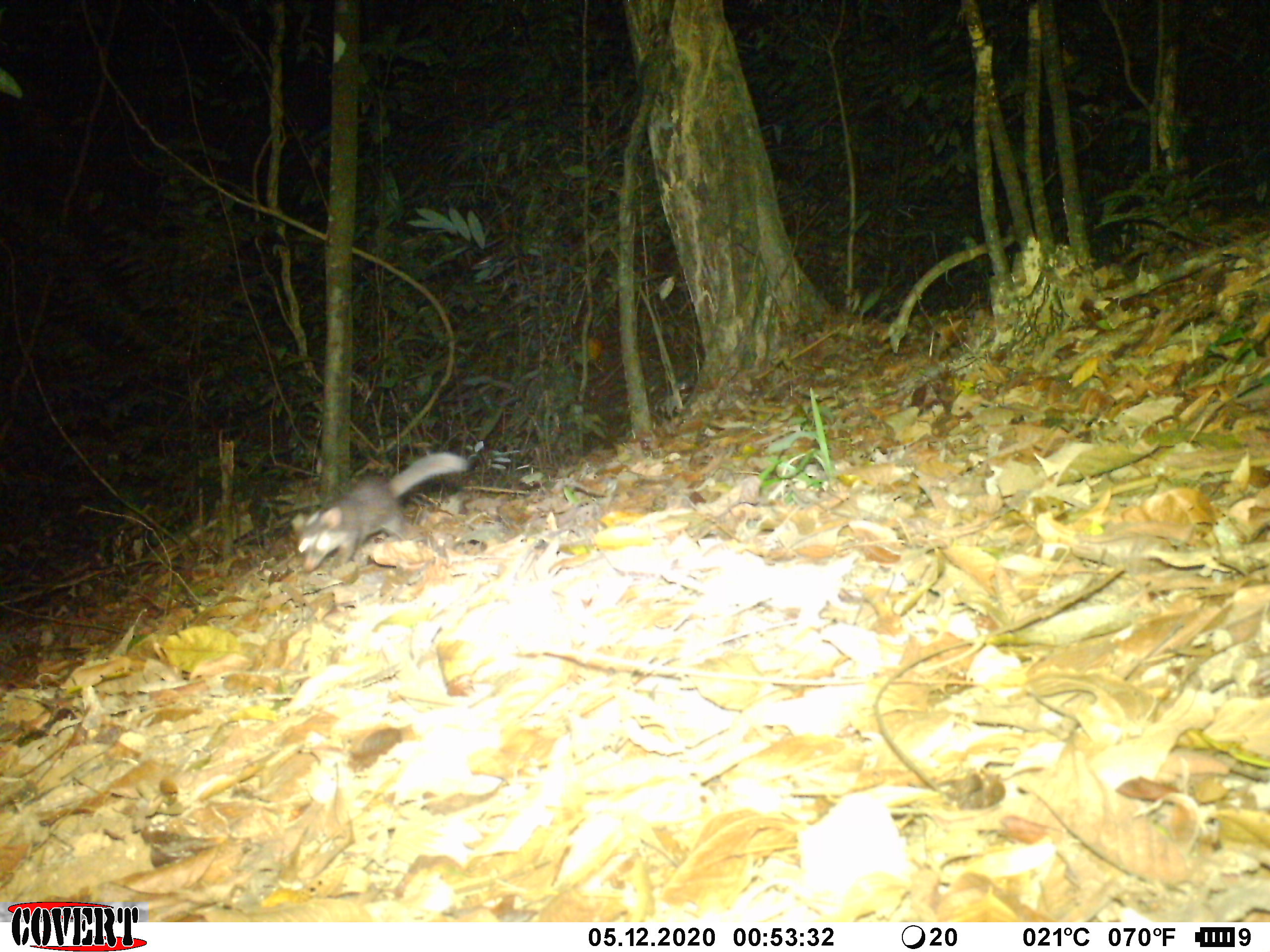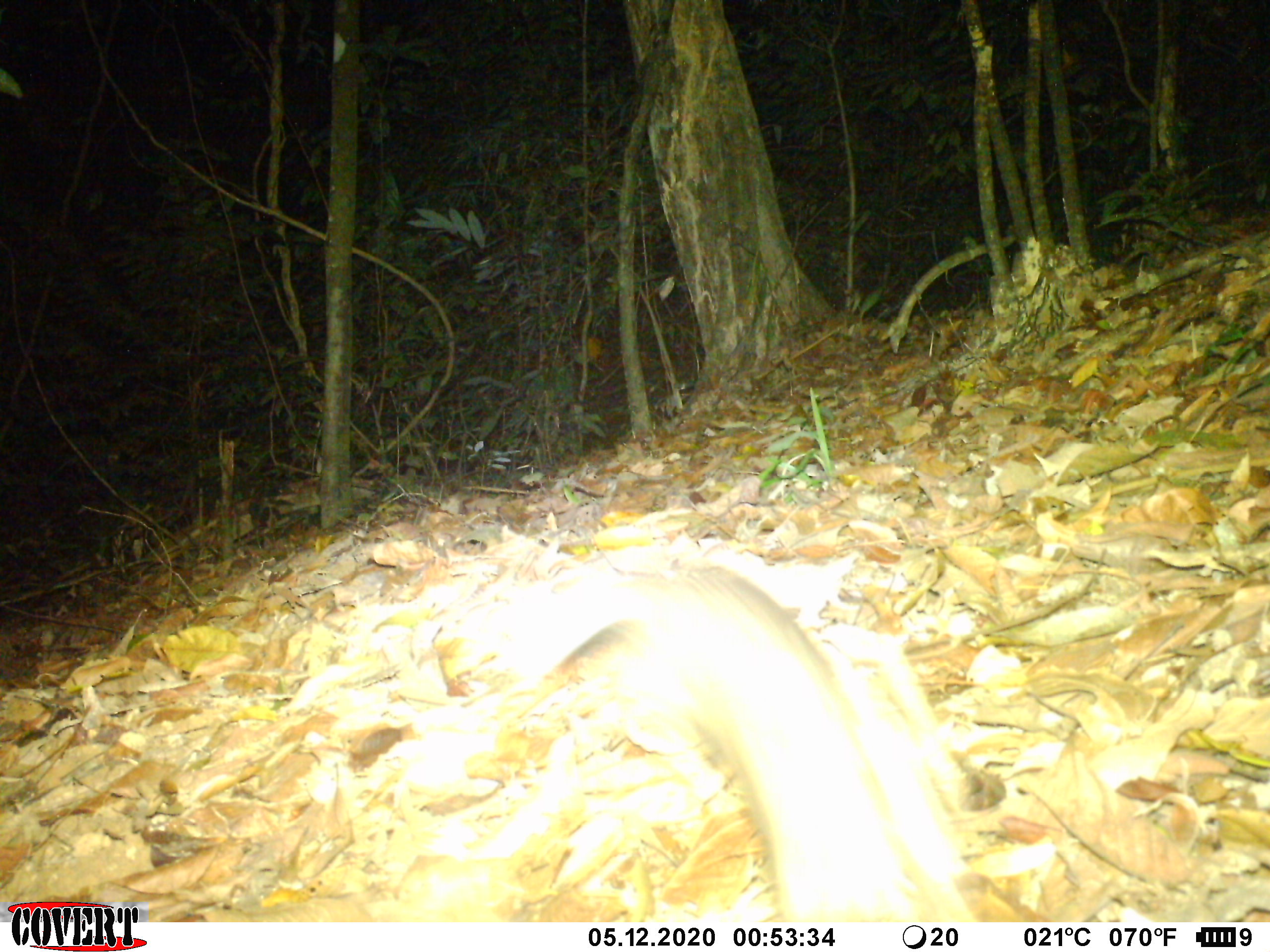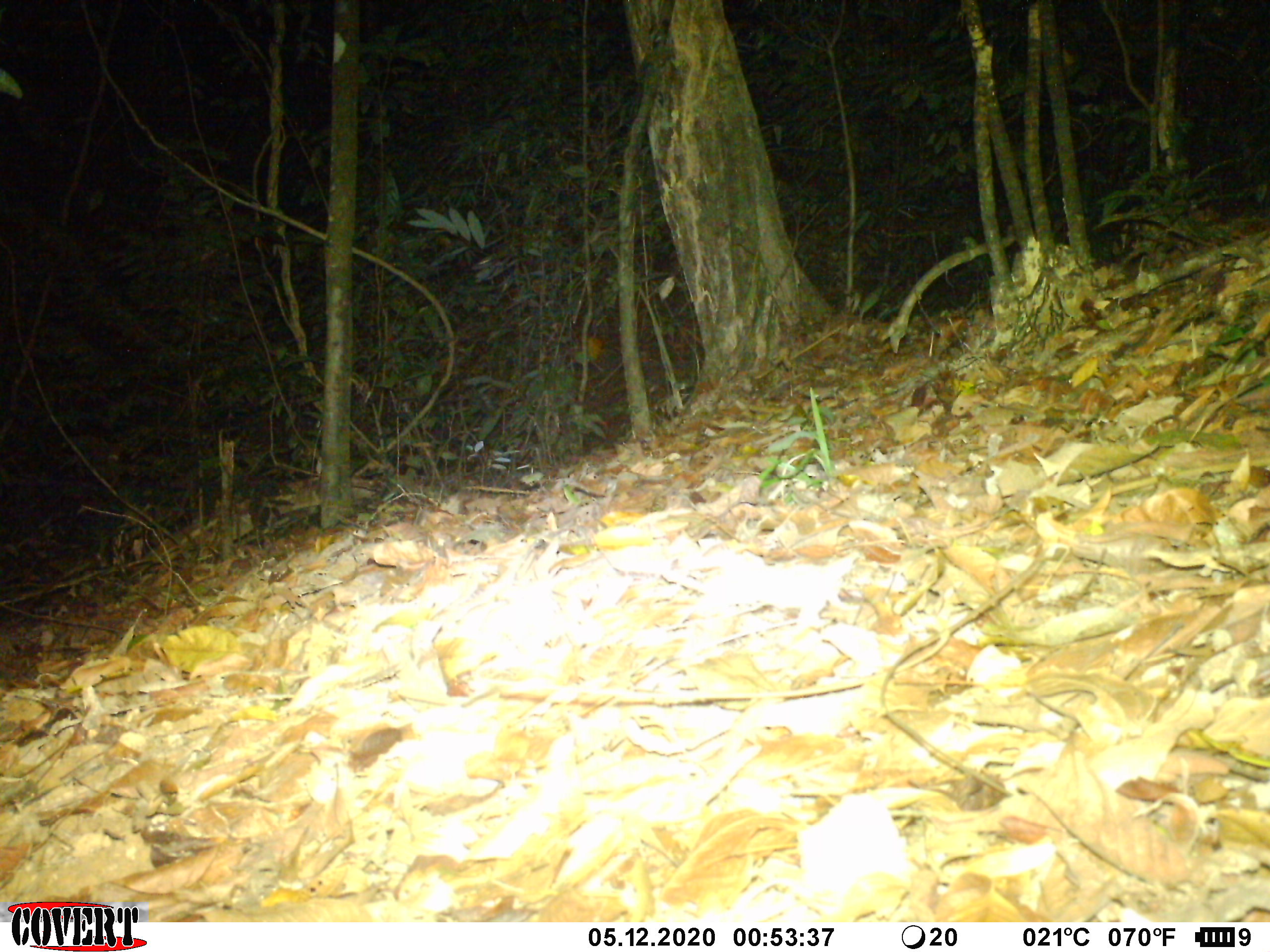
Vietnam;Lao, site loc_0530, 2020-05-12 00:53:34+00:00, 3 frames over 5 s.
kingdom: Animalia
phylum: Chordata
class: Mammalia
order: Carnivora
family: Mustelidae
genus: Melogale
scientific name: Melogale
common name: ferret badger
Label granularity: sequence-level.